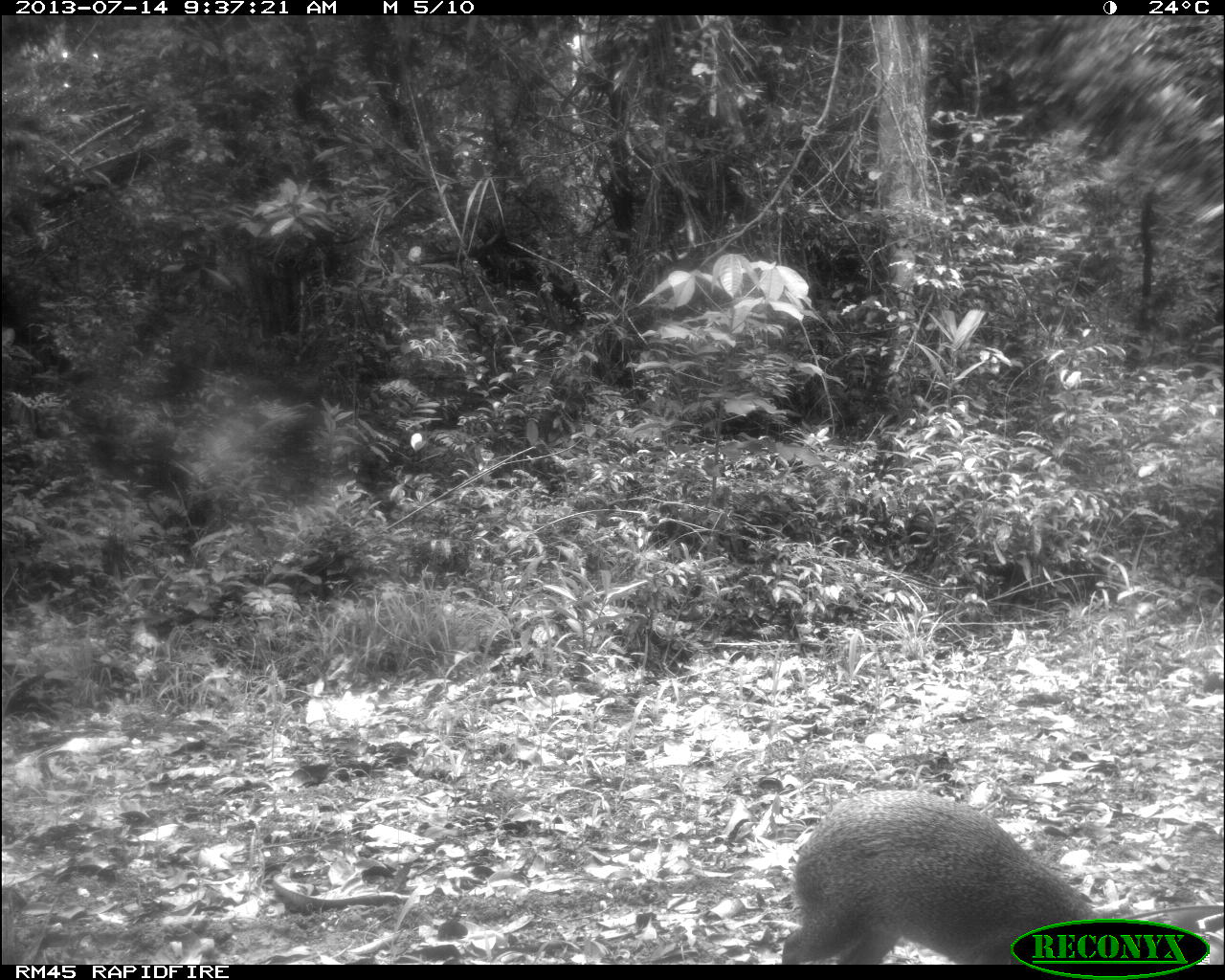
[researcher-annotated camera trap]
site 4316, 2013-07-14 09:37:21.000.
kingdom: Animalia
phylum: Chordata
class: Mammalia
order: Rodentia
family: Dasyproctidae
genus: Dasyprocta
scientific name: Dasyprocta punctata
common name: central american agouti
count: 1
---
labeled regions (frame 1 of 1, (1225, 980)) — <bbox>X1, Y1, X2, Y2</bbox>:
dasyprocta punctata: <bbox>780, 787, 1100, 966</bbox>